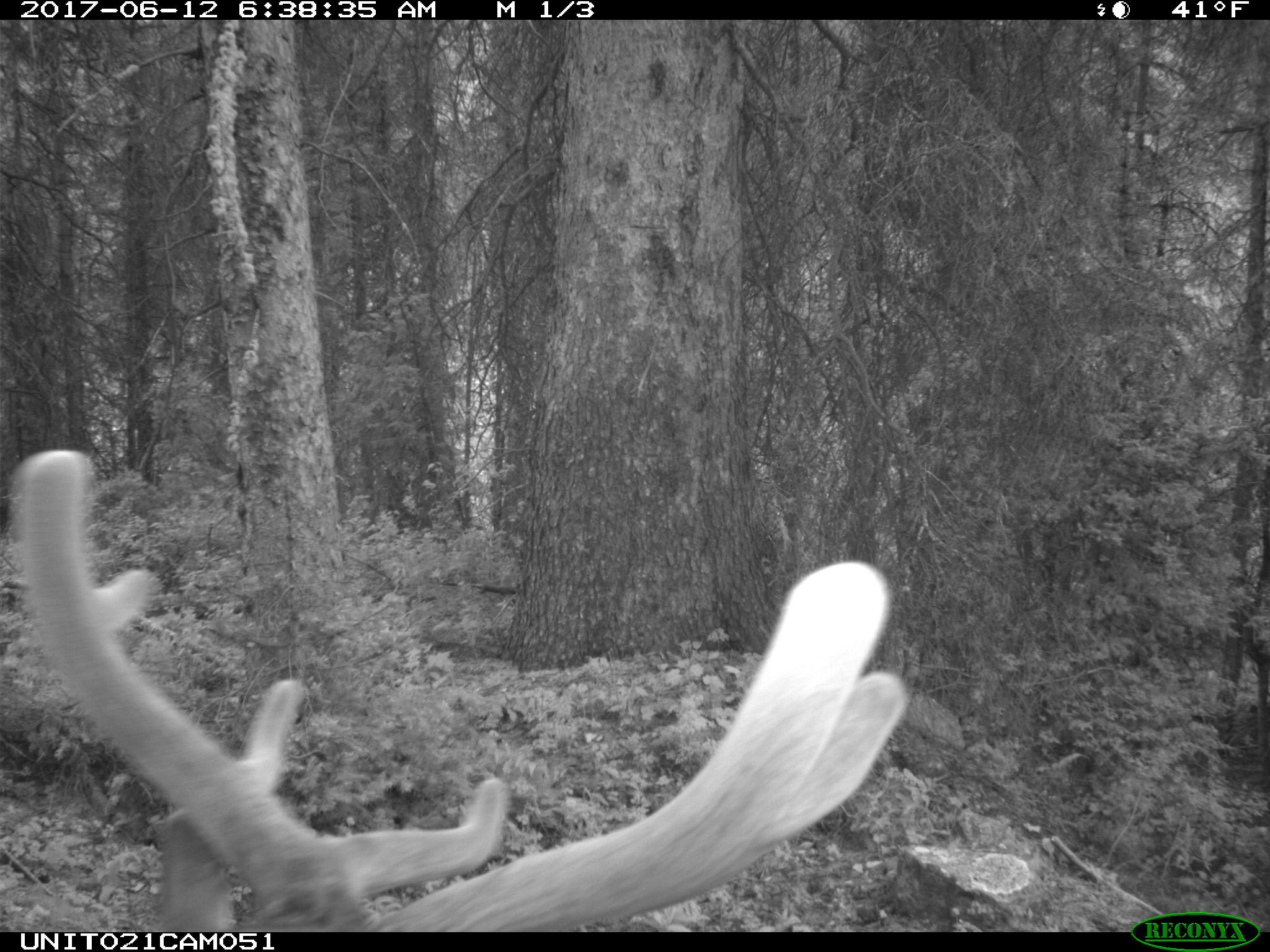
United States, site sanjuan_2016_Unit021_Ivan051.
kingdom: Animalia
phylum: Chordata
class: Mammalia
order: Artiodactyla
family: Cervidae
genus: Cervus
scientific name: Cervus elaphus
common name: red deer